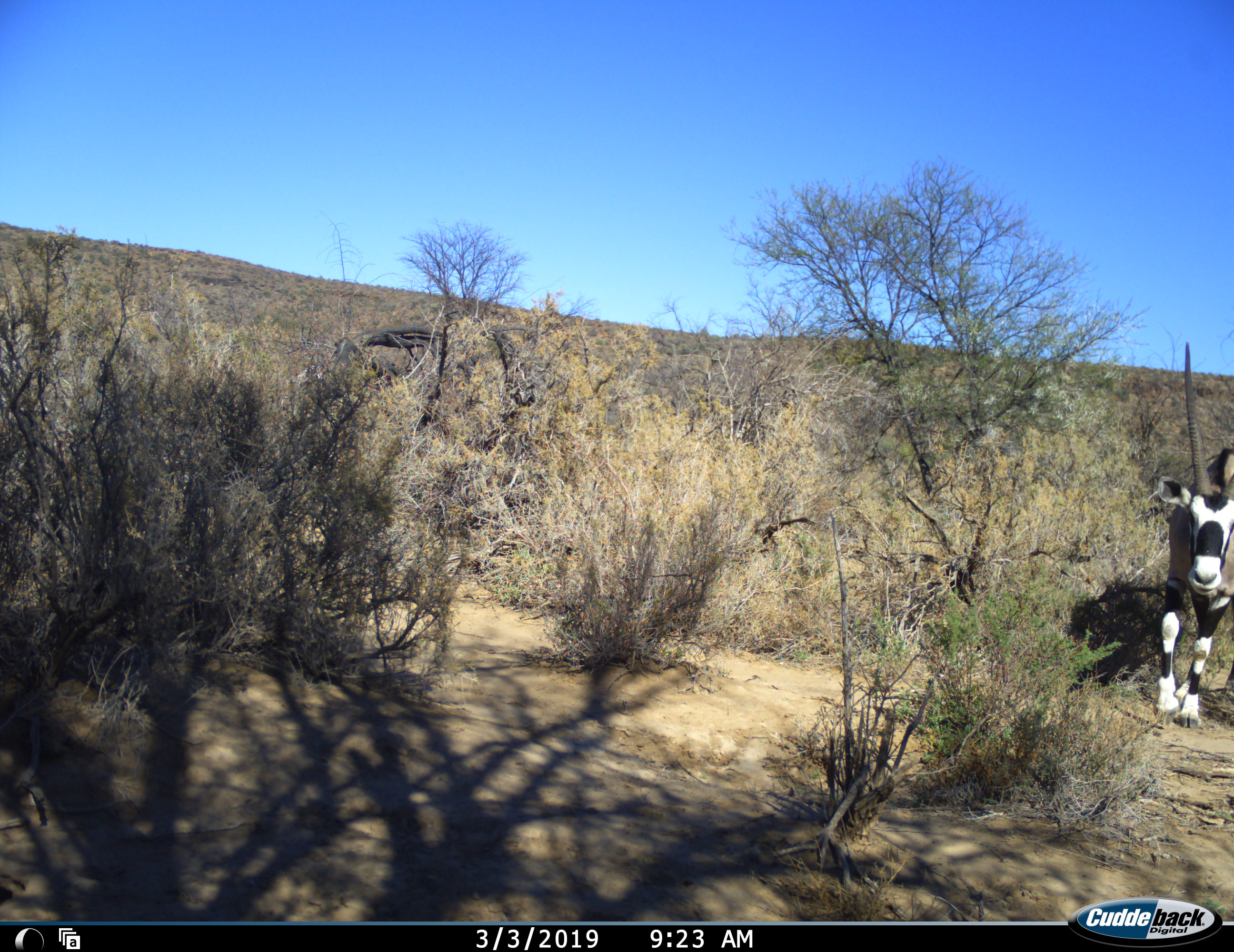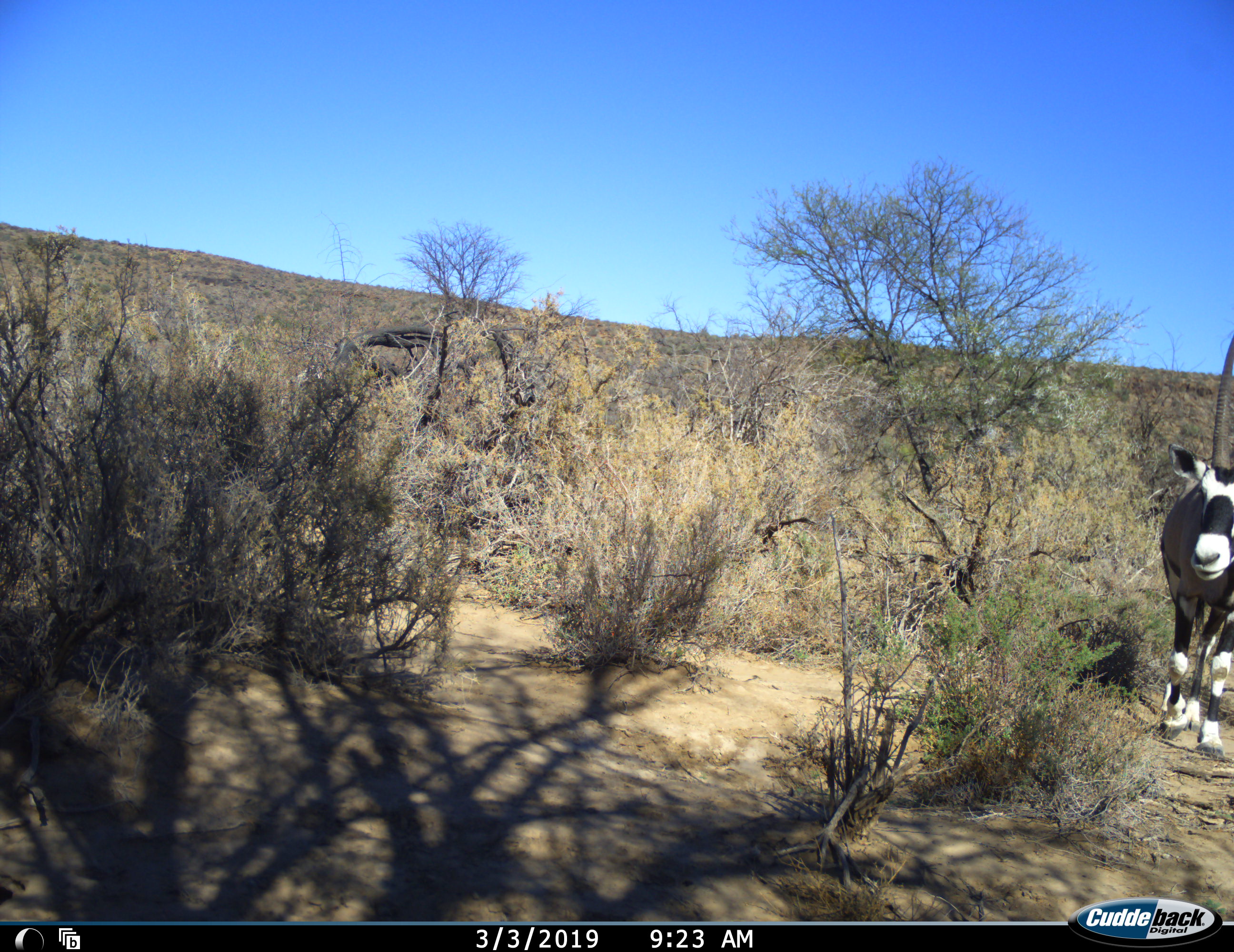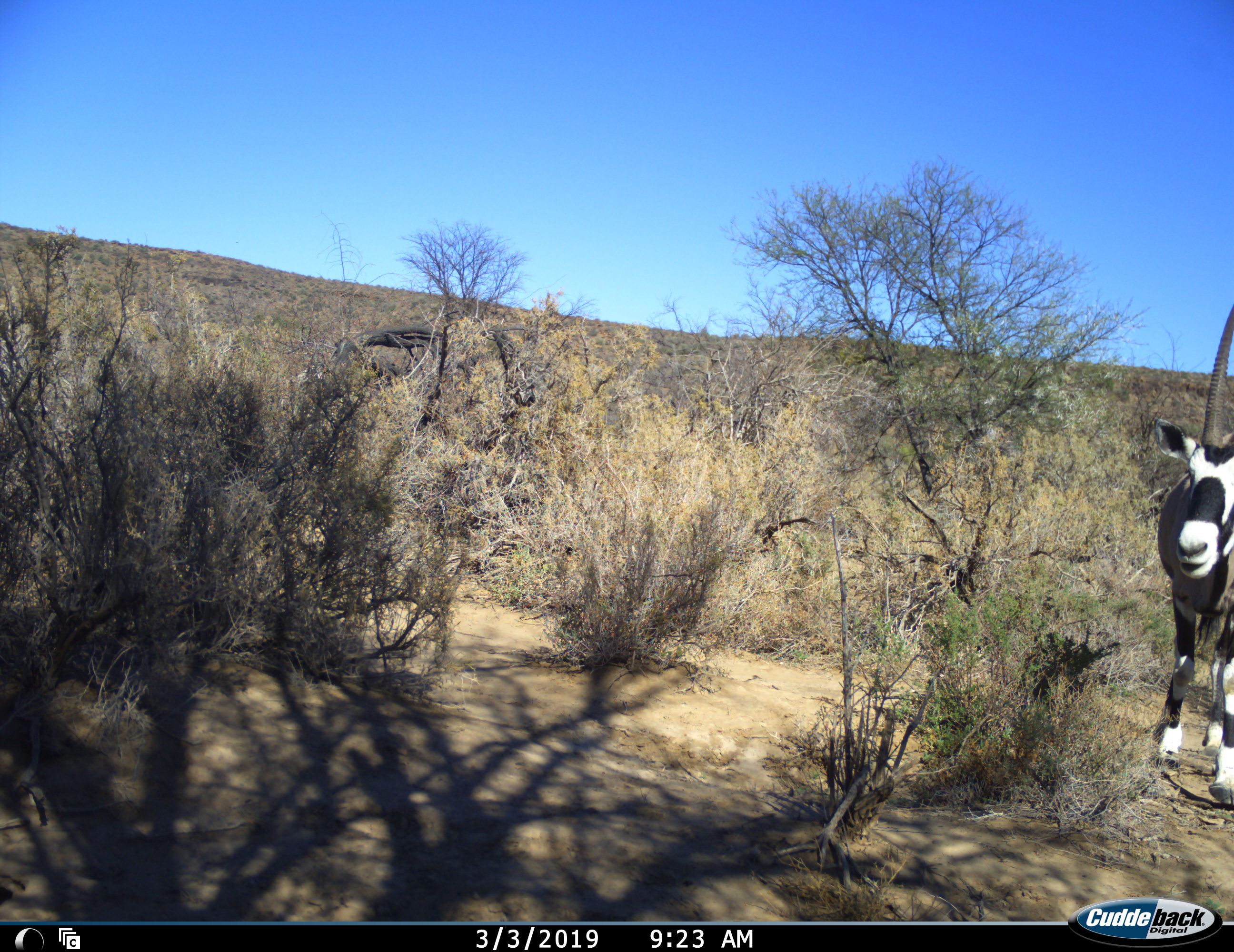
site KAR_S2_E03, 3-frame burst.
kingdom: Animalia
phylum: Chordata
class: Mammalia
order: Artiodactyla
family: Bovidae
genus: Oryx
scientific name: Oryx gazella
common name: gemsbok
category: oryx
Oryx (gemsbok) (Oryx gazella), count 1. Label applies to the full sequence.